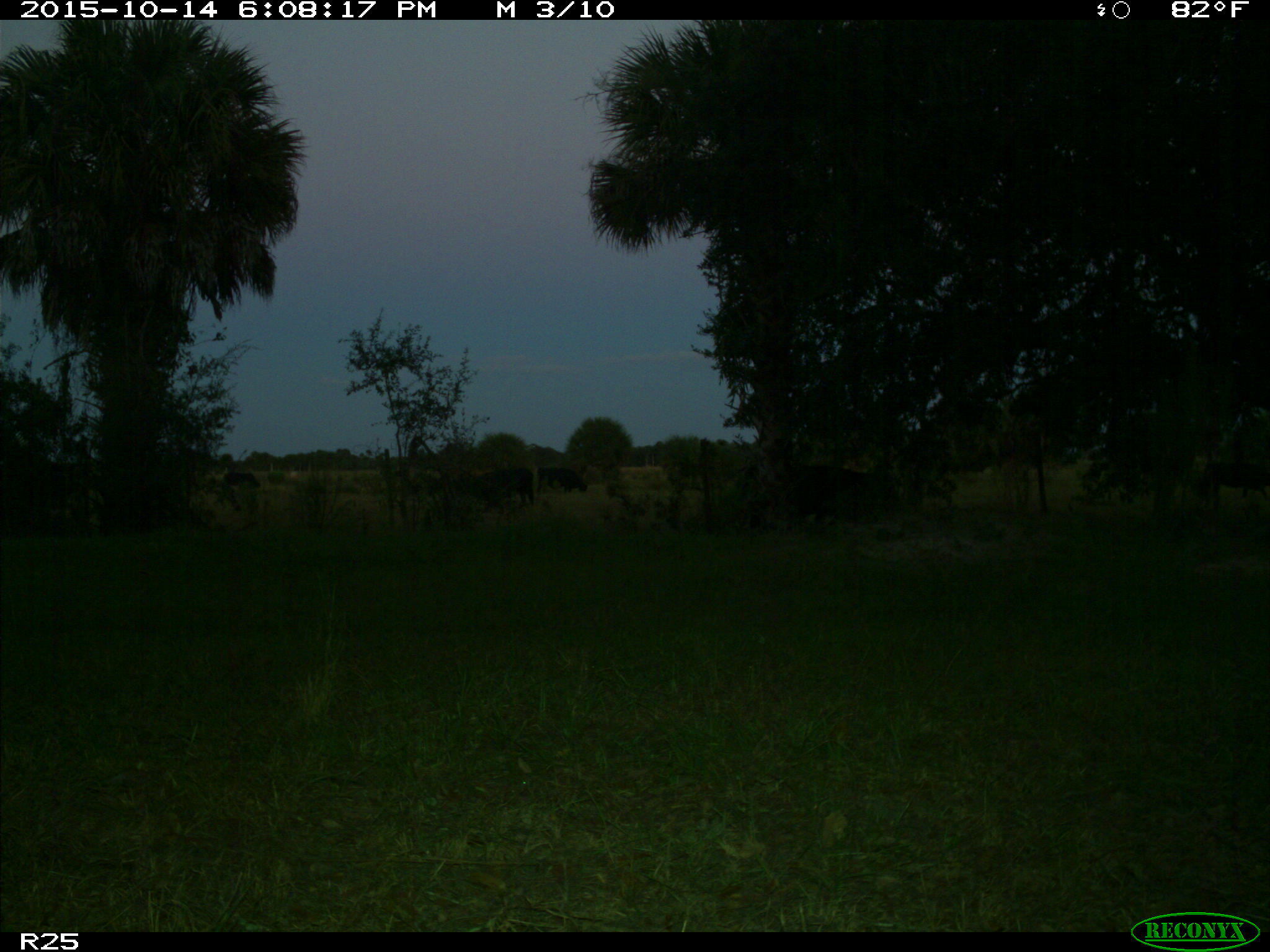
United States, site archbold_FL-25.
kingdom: Animalia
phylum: Chordata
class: Mammalia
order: Artiodactyla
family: Bovidae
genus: Bos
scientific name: Bos taurus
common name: domestic cow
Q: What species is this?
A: Bos taurus (domestic cow).